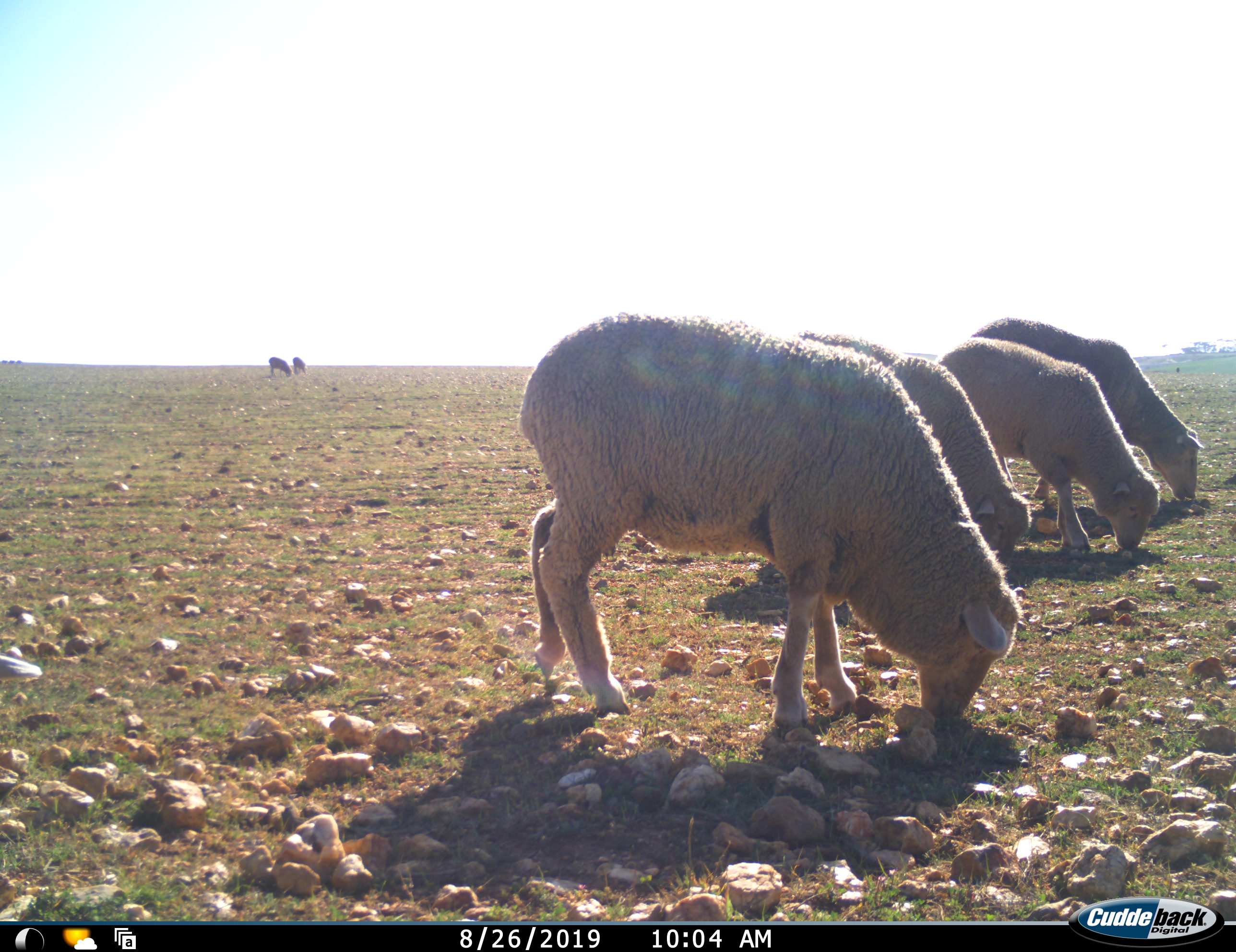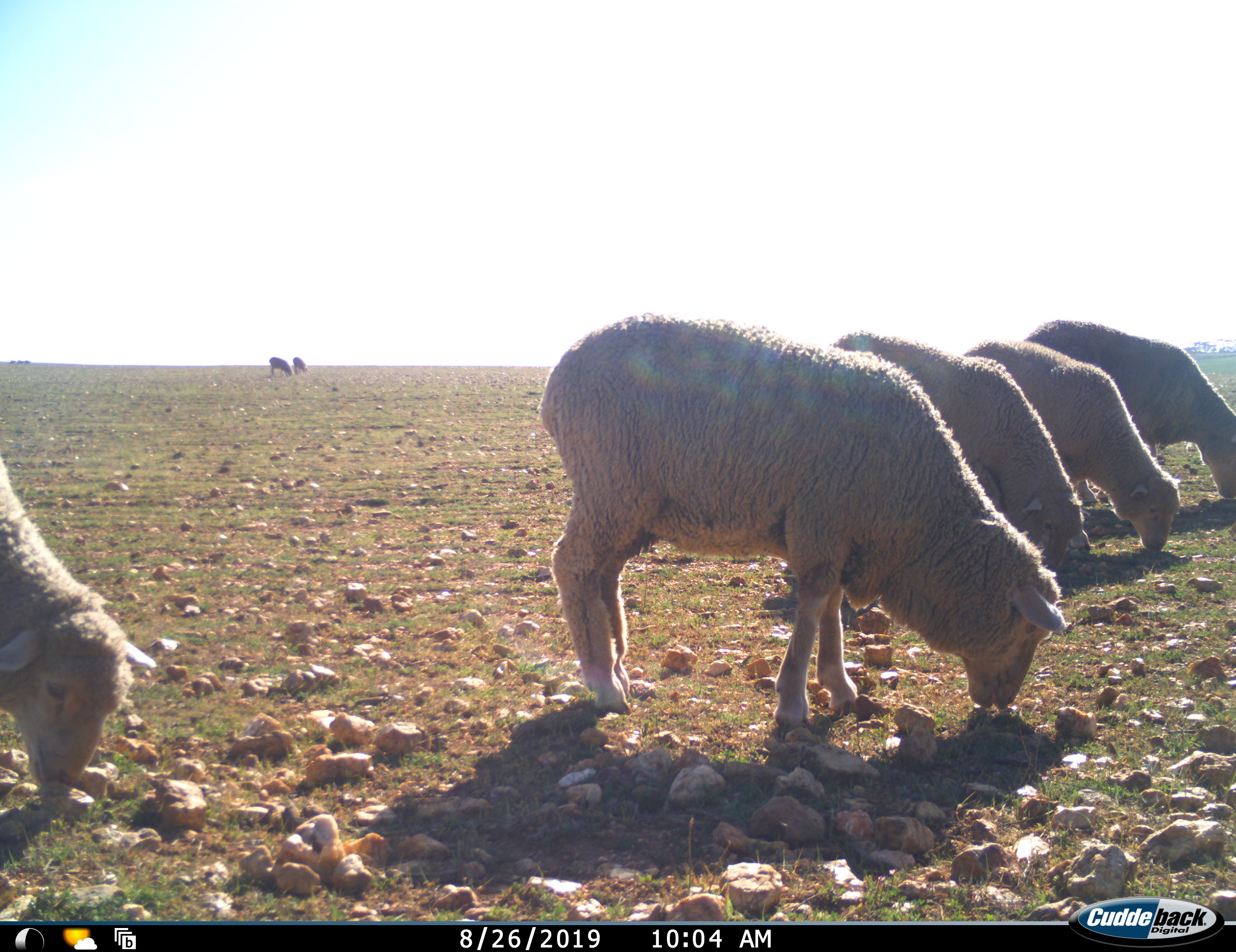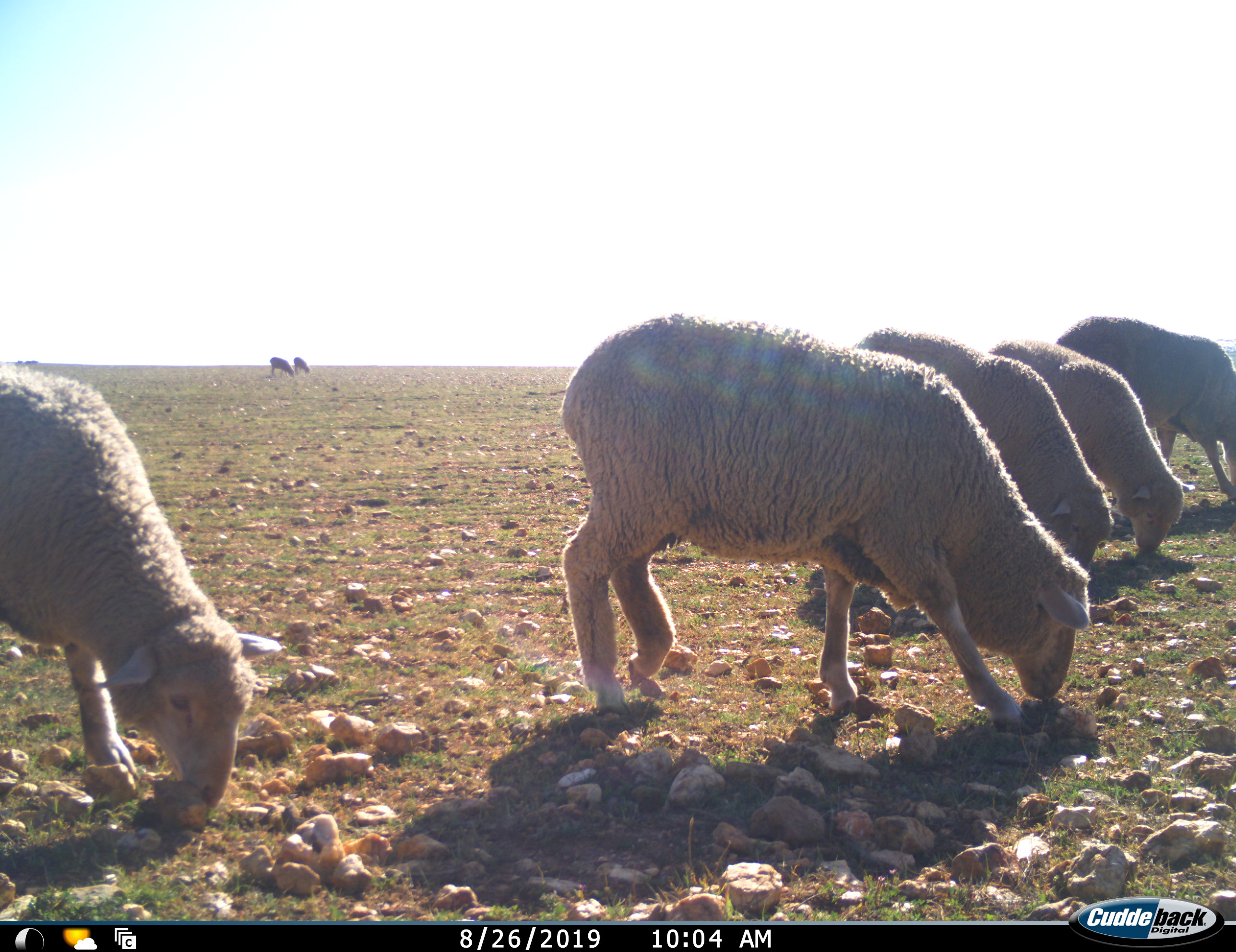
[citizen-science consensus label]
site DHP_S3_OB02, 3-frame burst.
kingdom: Animalia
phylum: Chordata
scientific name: Vertebrata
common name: domestic animal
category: domesticanimal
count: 7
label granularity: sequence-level